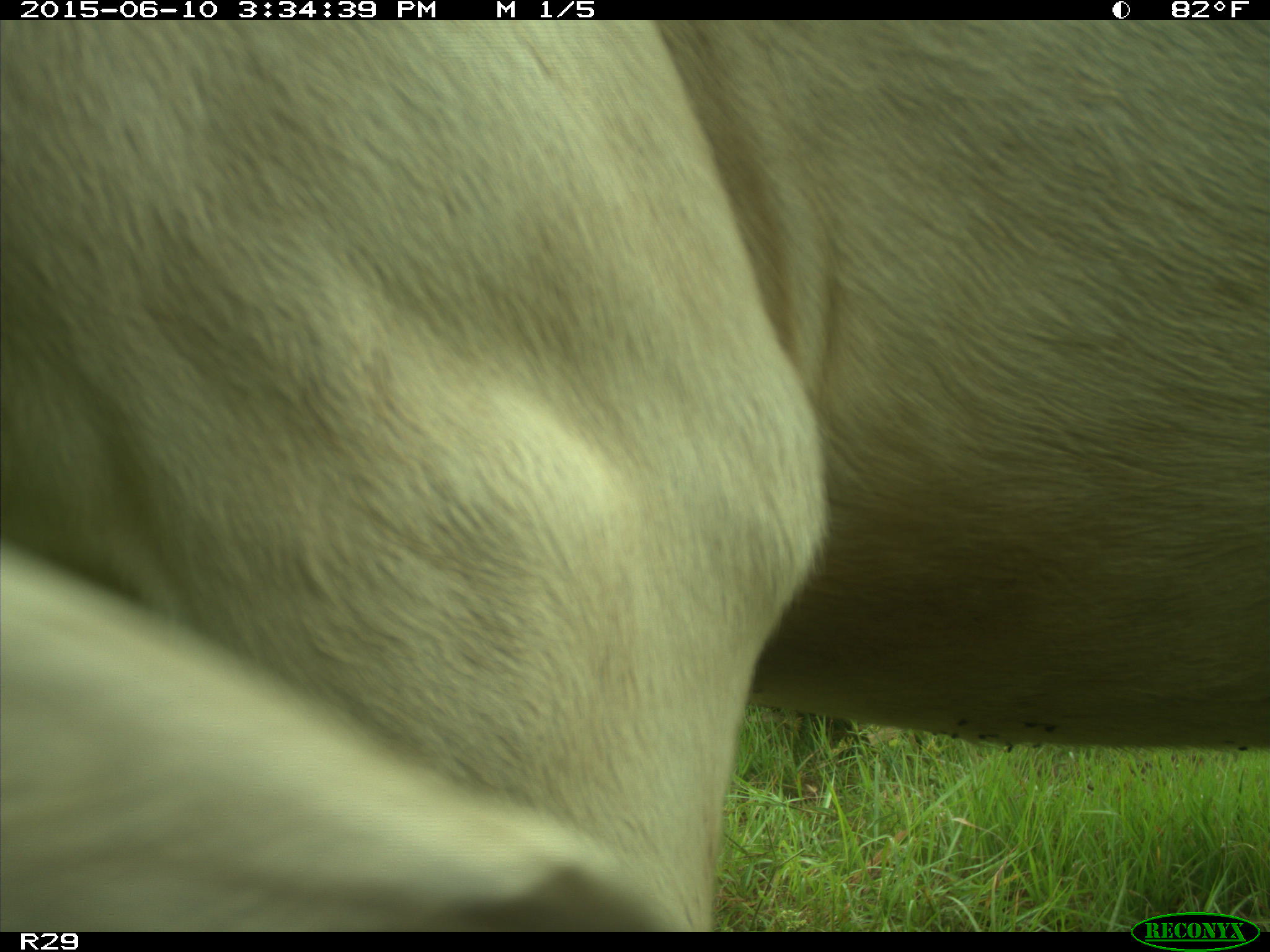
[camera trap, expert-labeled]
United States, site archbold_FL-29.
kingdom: Animalia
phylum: Chordata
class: Mammalia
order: Artiodactyla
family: Bovidae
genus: Bos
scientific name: Bos taurus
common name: domestic cow